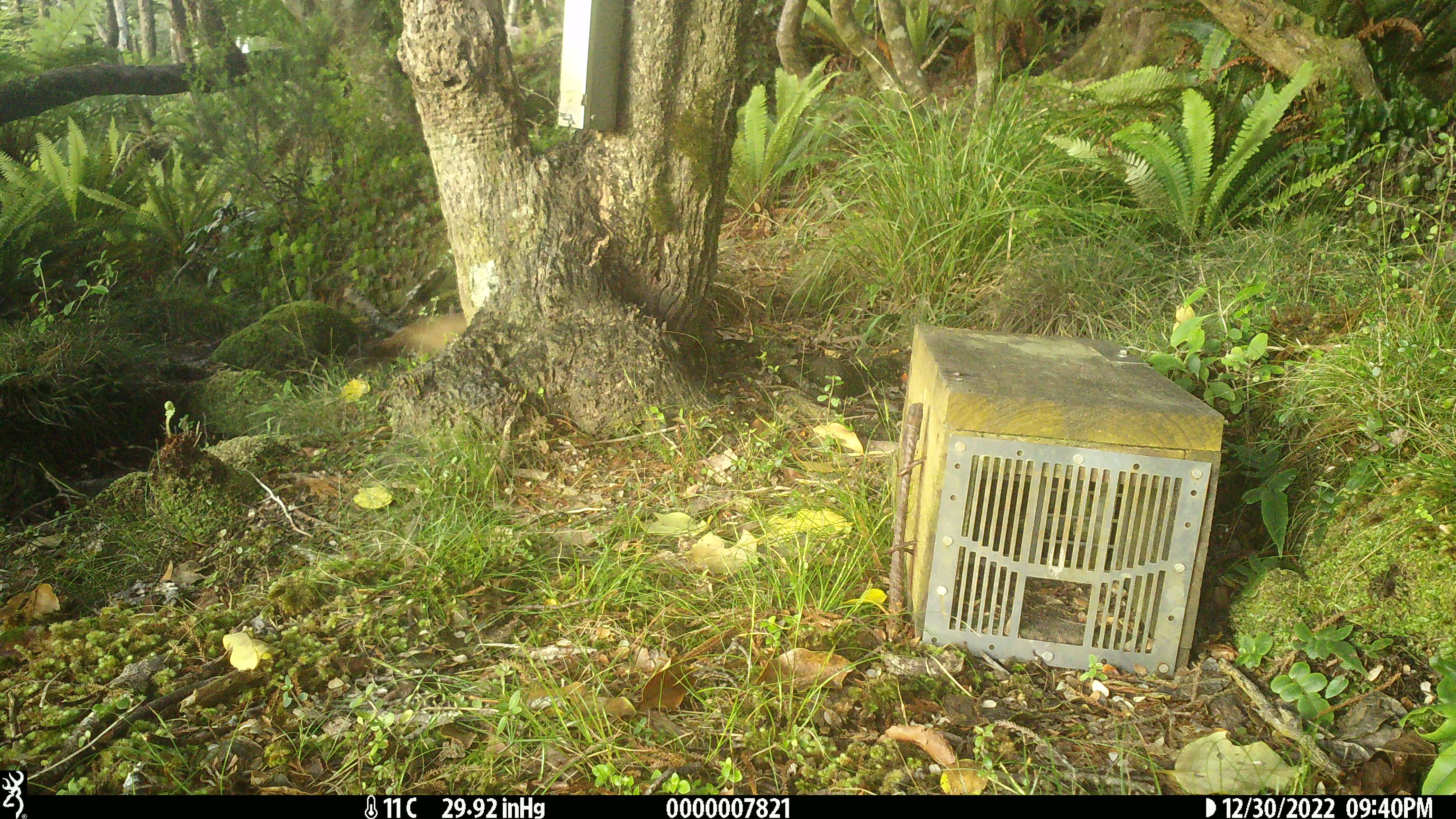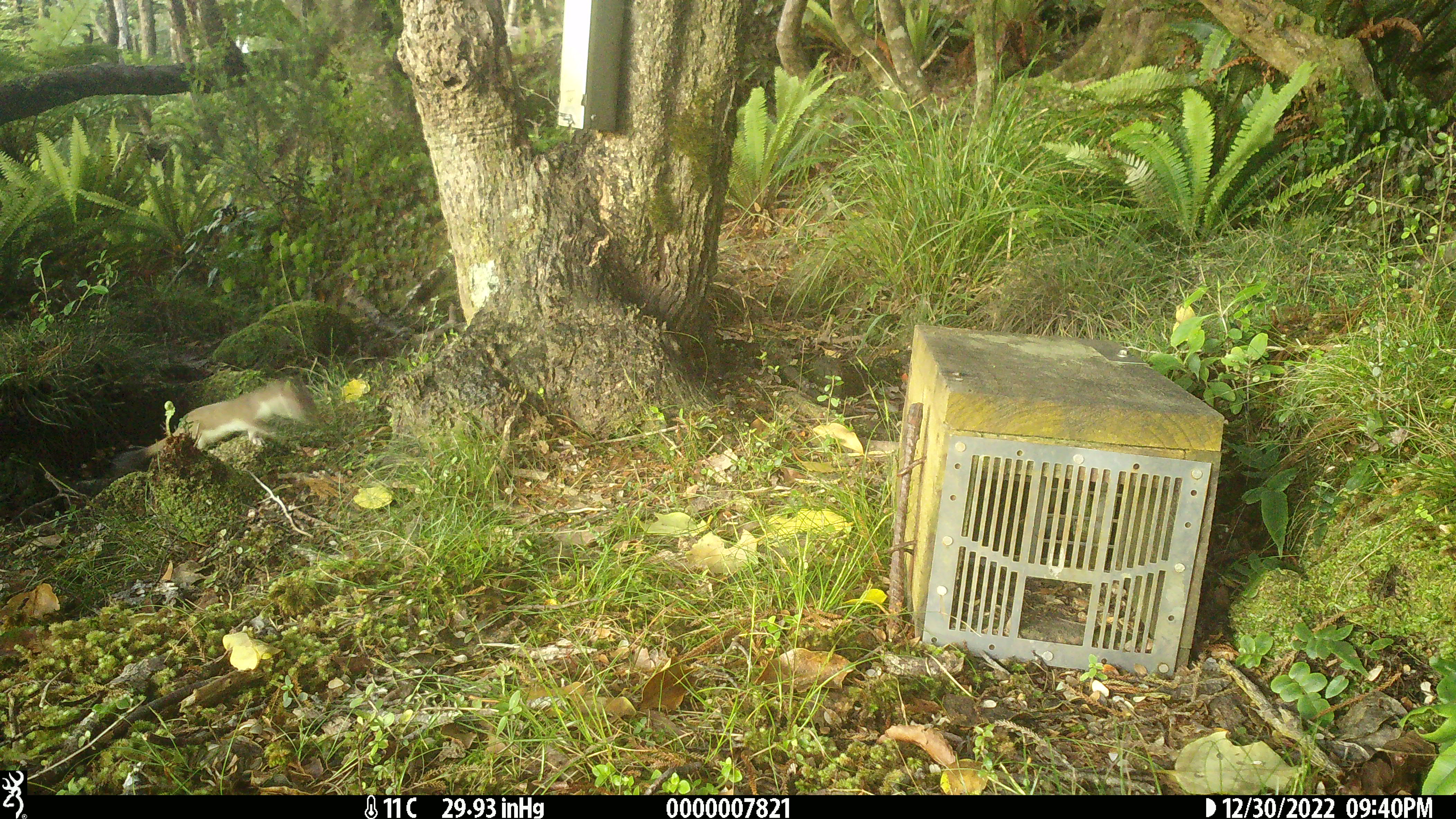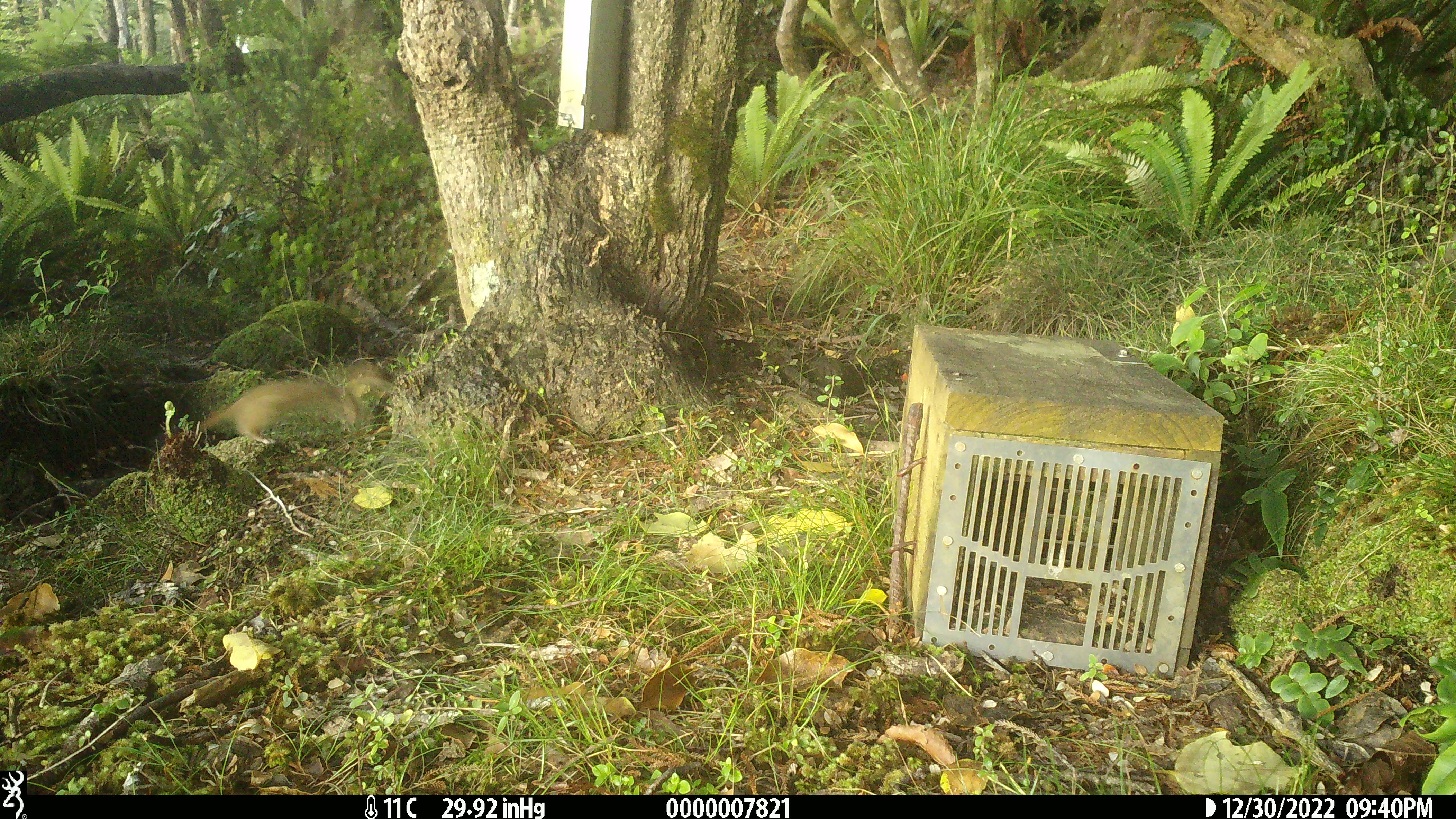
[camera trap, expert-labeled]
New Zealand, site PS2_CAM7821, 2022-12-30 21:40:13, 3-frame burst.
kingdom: Animalia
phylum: Chordata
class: Mammalia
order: Carnivora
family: Mustelidae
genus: Mustela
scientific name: Mustela erminea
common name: stoat